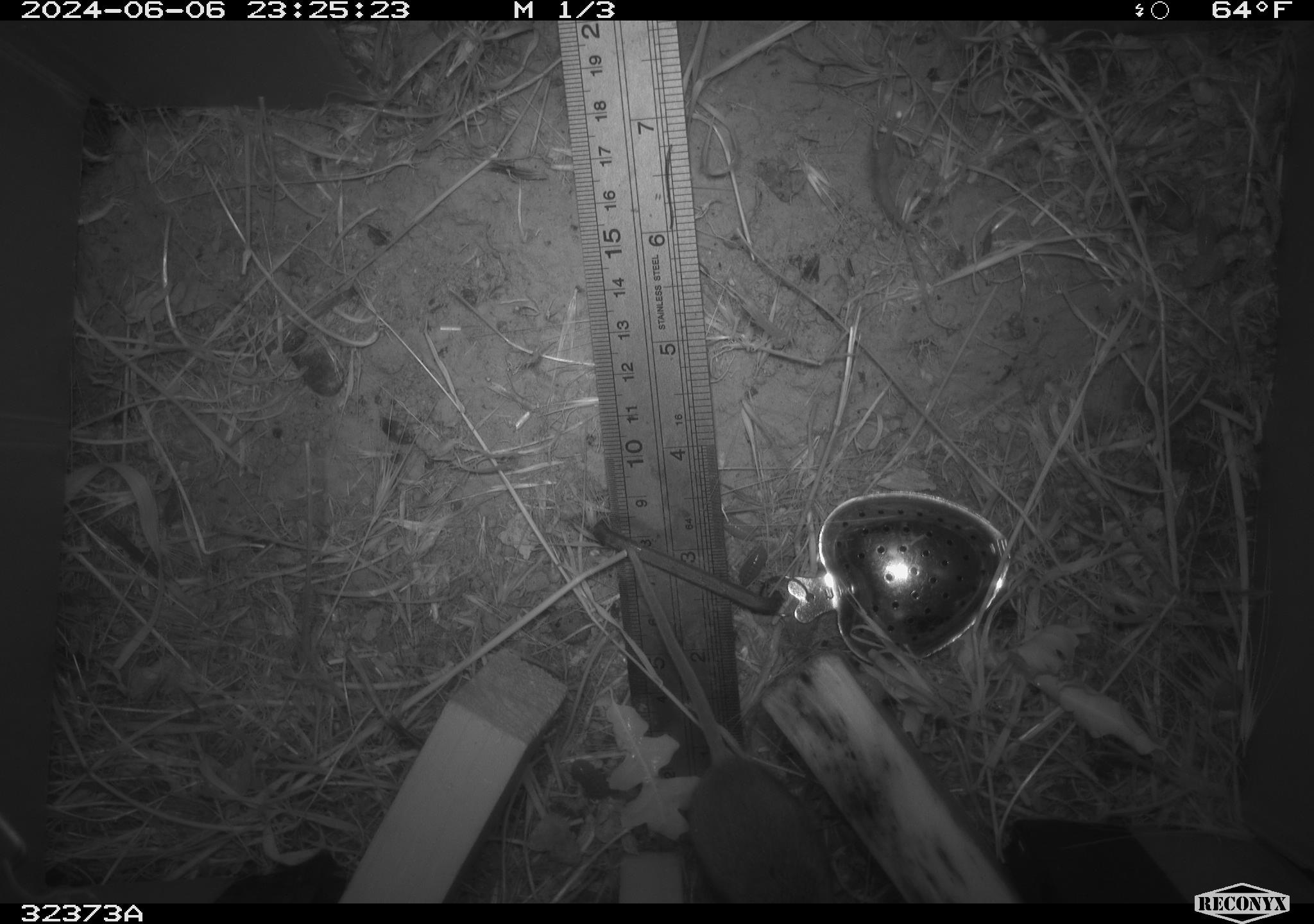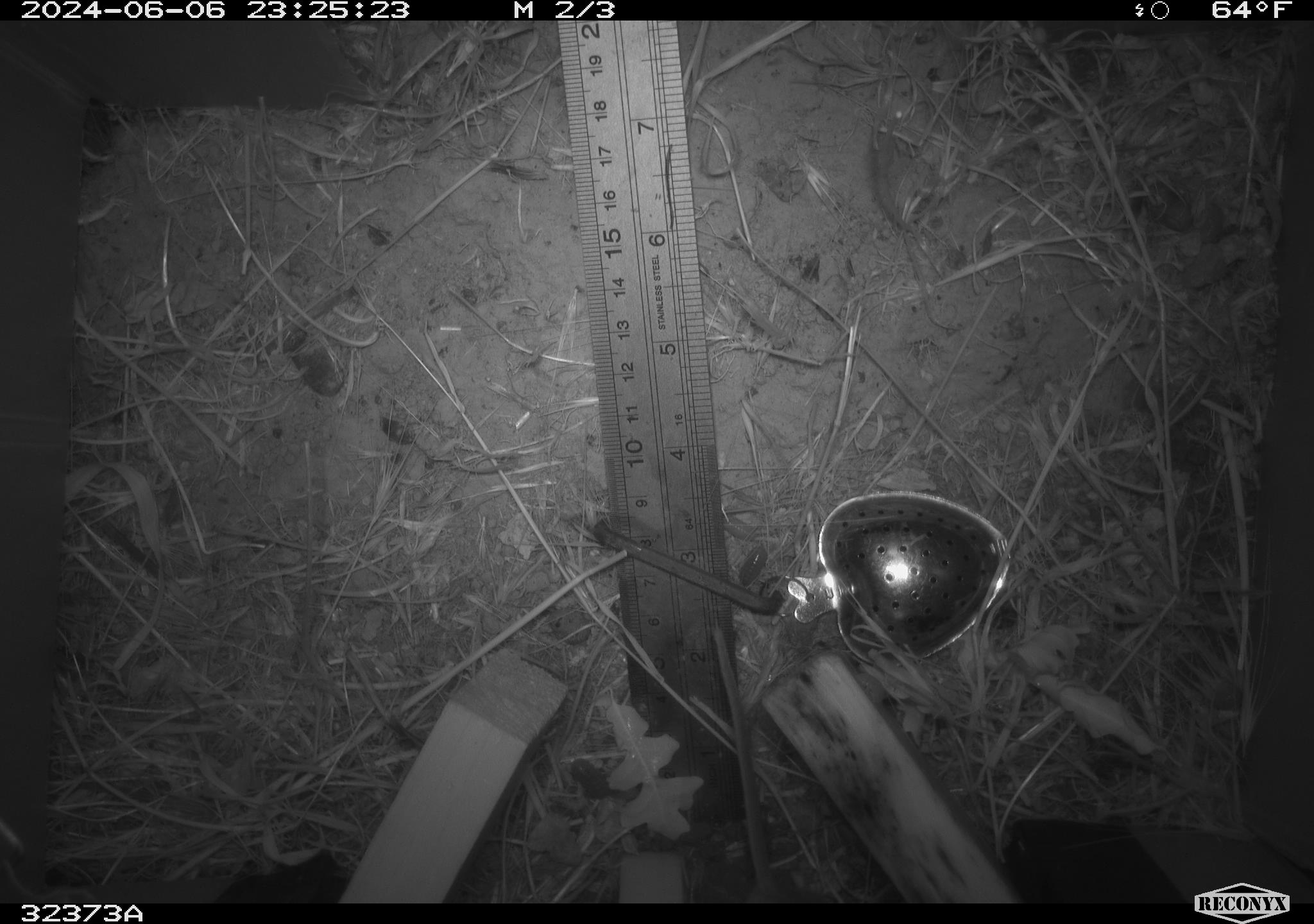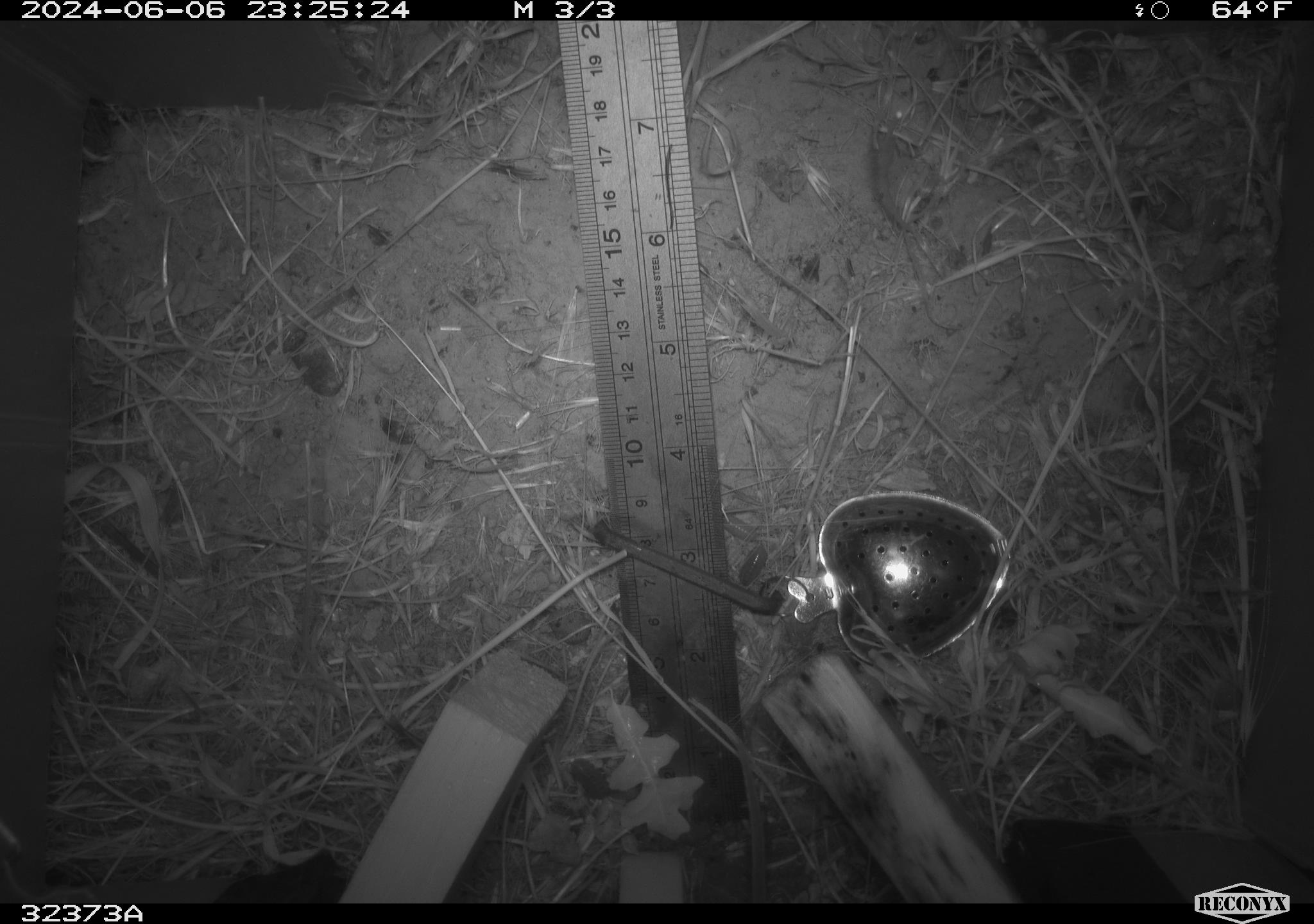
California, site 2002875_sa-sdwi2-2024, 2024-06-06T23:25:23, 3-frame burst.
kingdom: Animalia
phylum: Chordata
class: Mammalia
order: Rodentia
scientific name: Rodentia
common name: mouse species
Mouse species (Rodentia).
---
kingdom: Animalia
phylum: Chordata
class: Mammalia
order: Rodentia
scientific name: Rodentia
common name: rodent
Rodent (Rodentia).